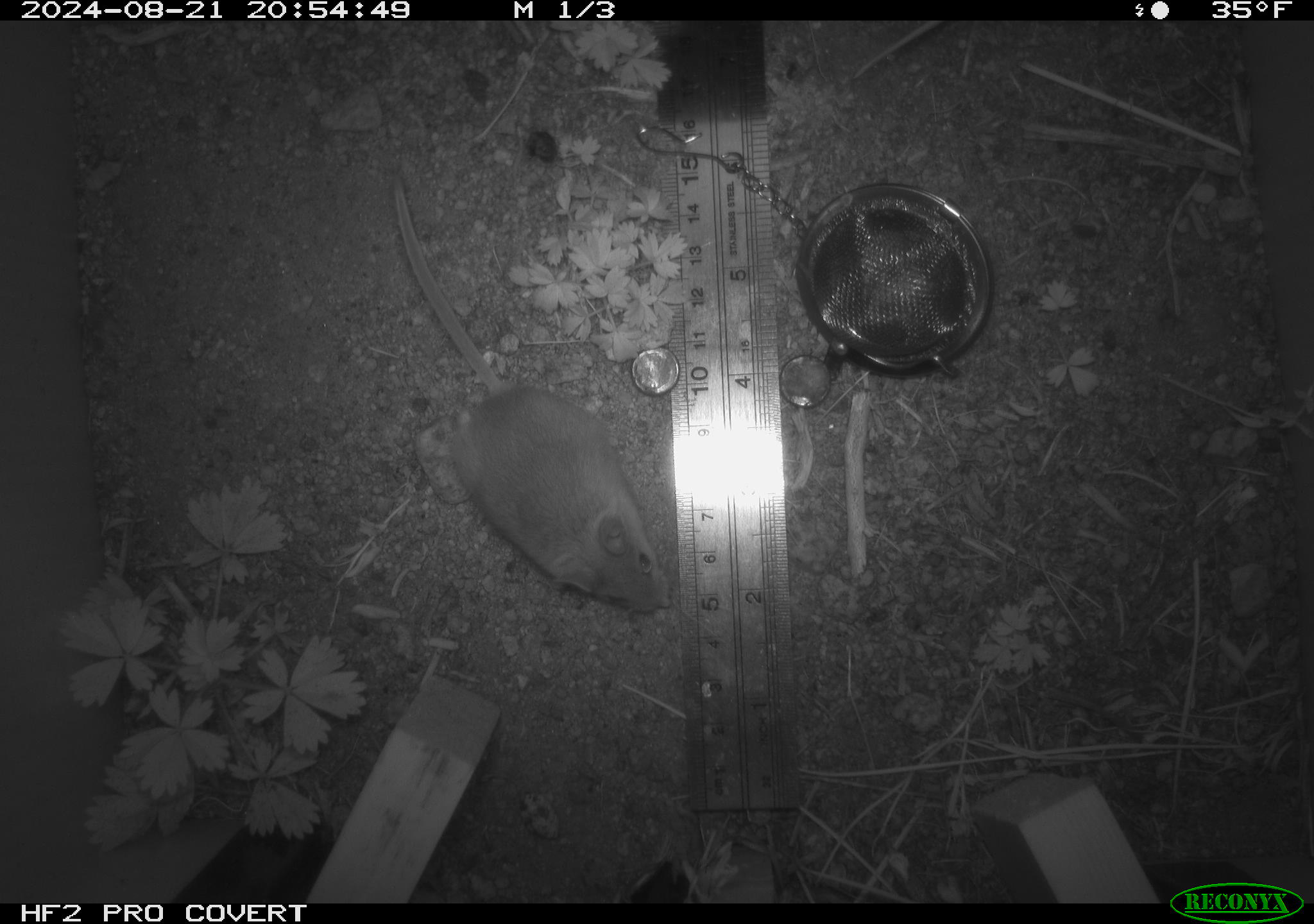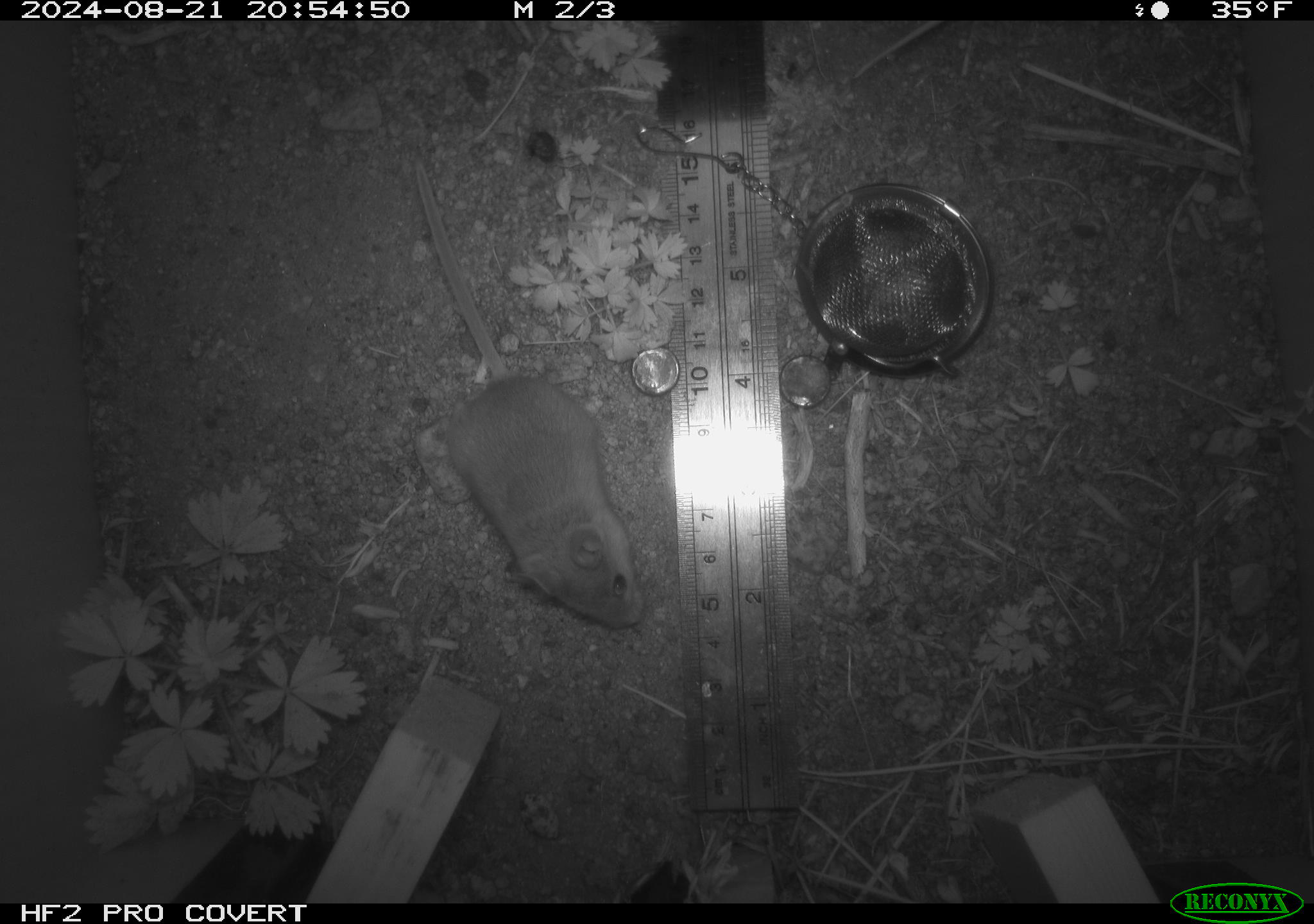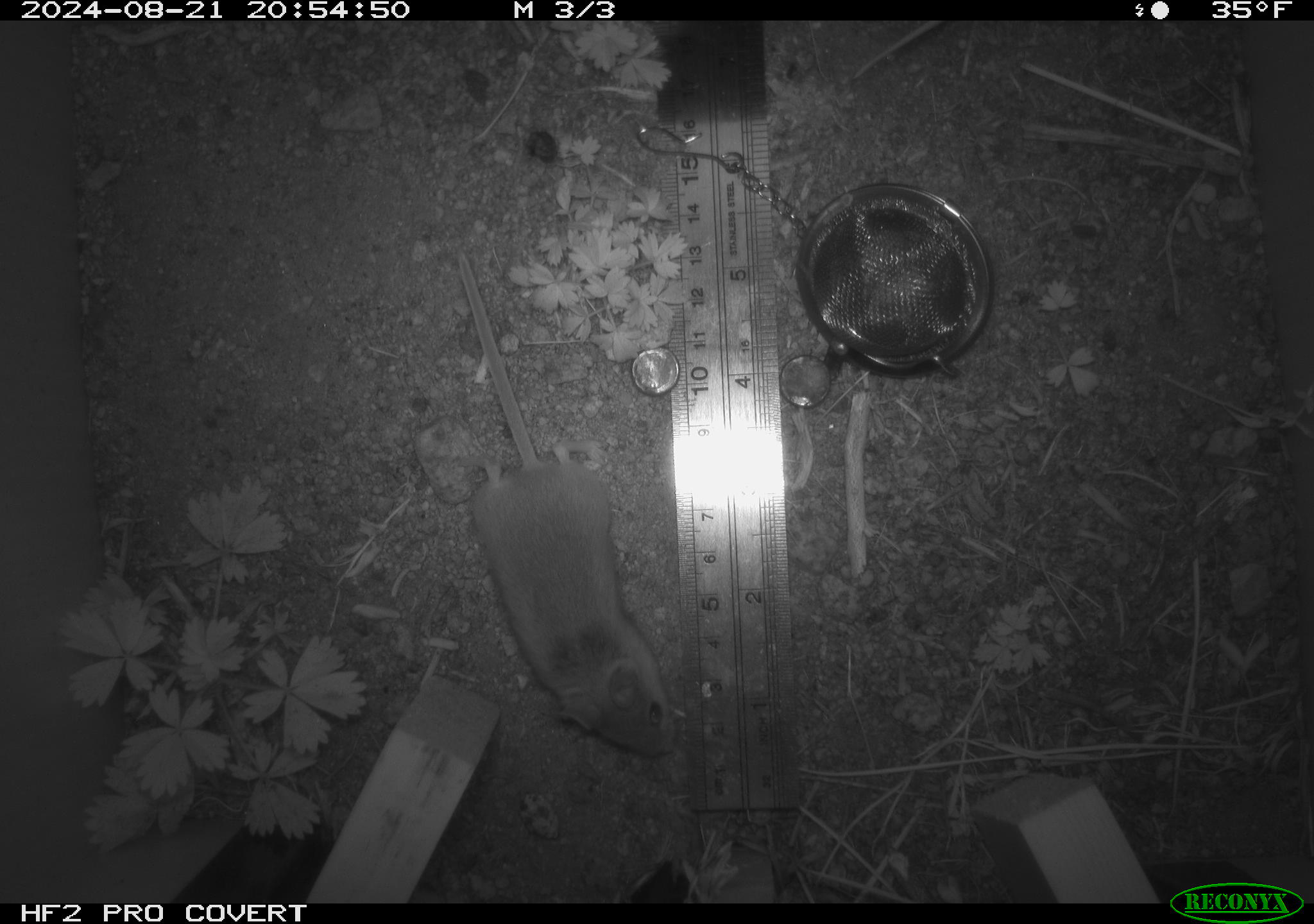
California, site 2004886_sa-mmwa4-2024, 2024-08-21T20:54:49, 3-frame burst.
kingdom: Animalia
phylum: Chordata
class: Mammalia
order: Rodentia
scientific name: Rodentia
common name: mouse species